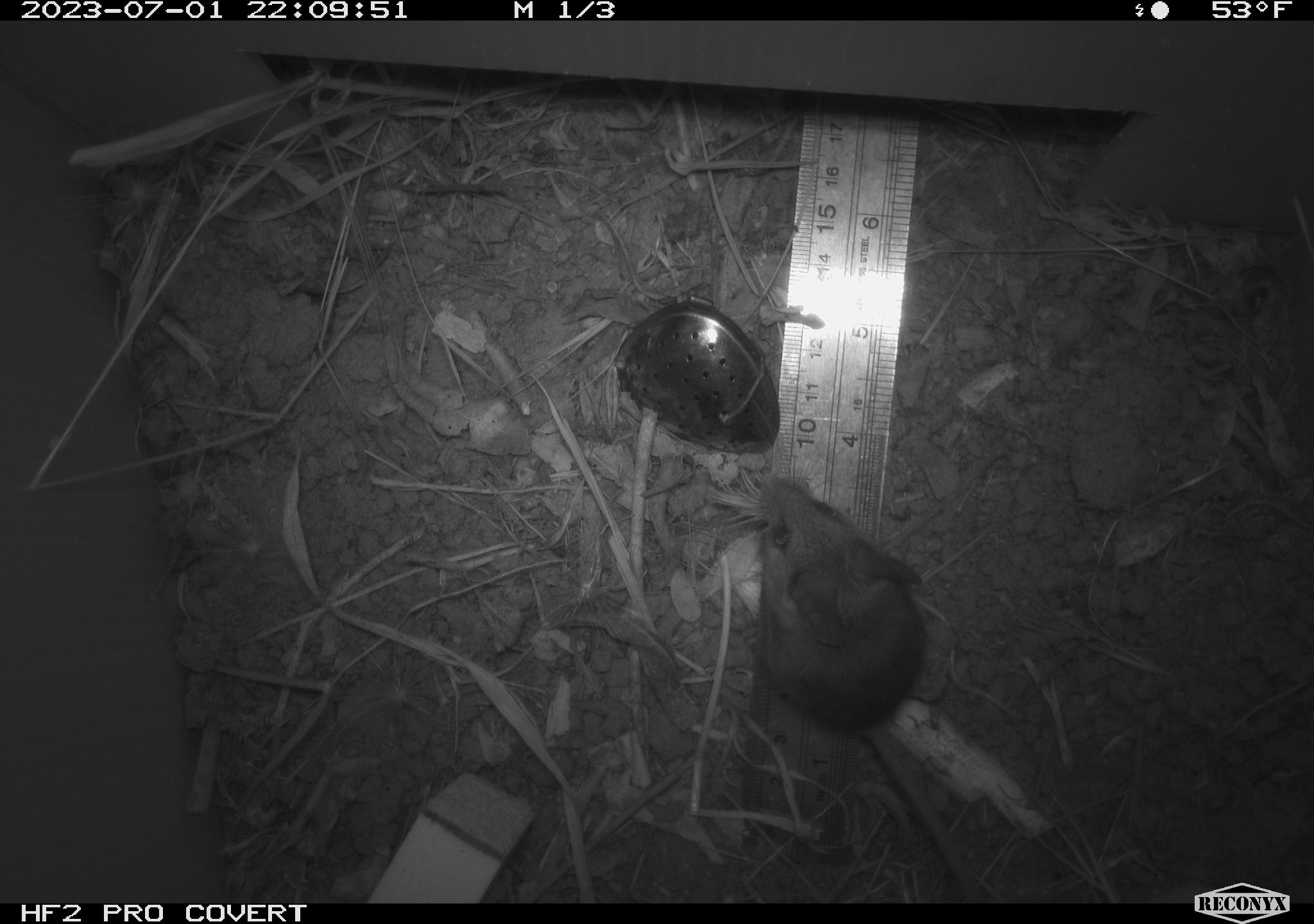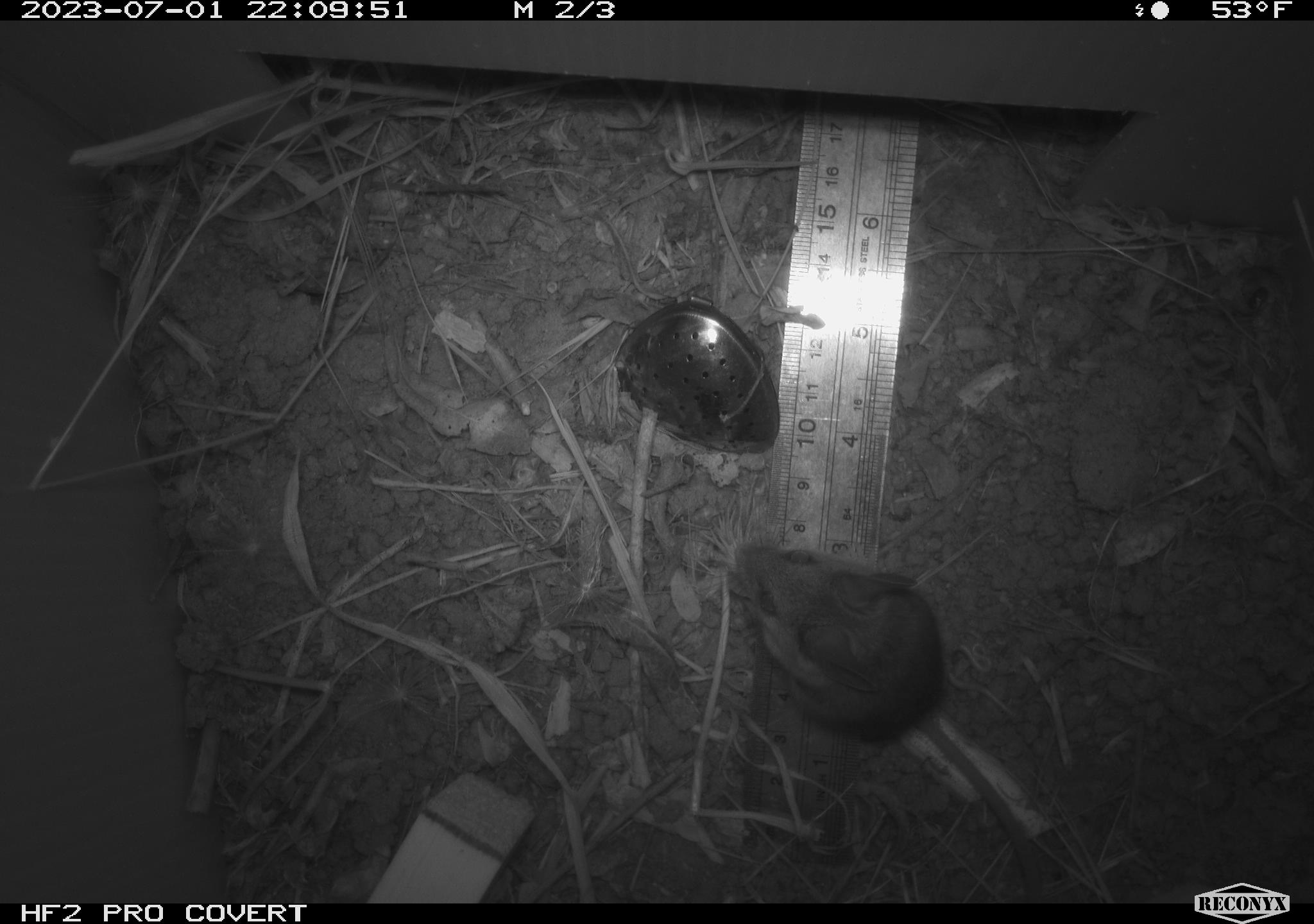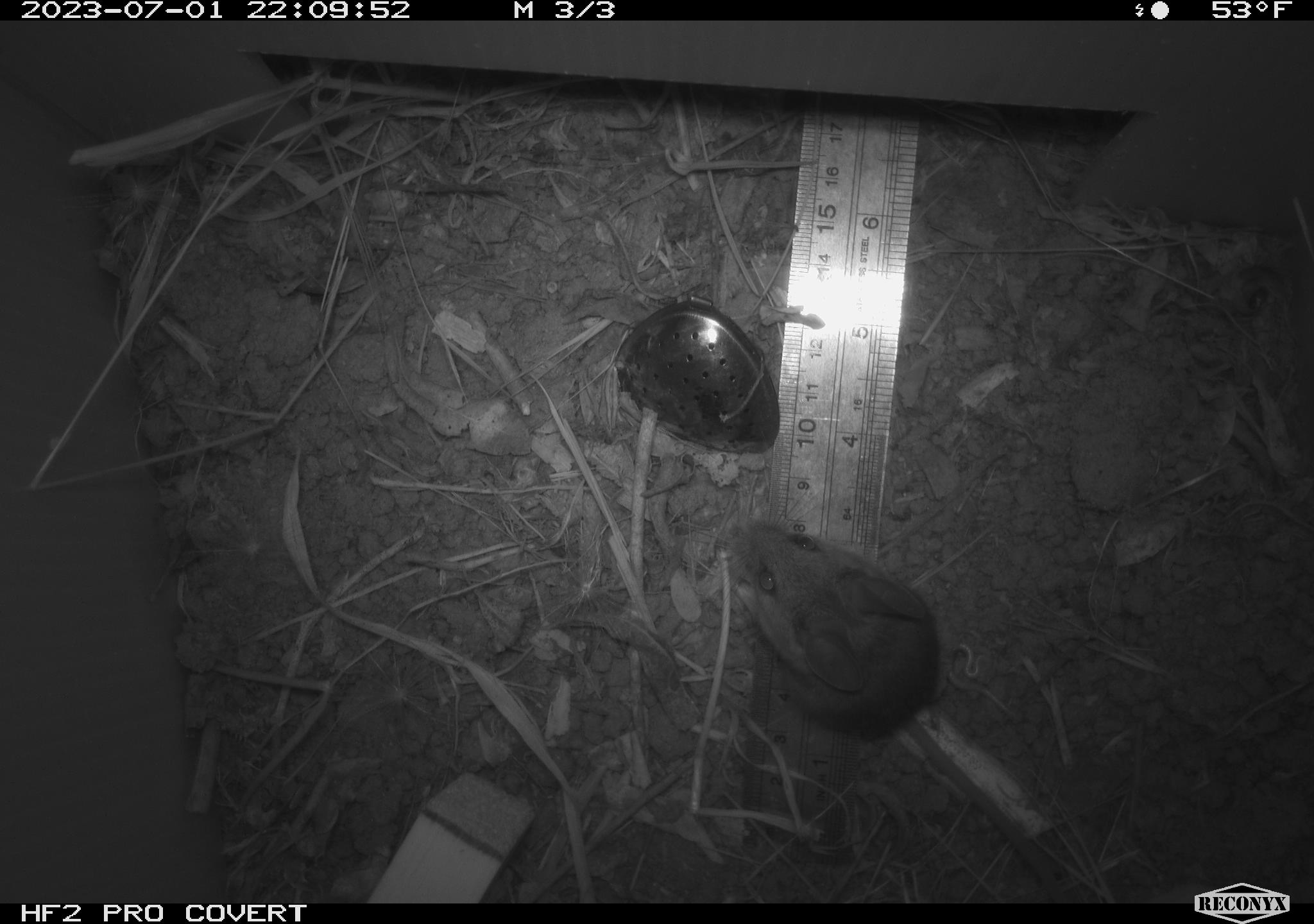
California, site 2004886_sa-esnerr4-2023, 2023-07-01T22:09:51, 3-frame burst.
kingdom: Animalia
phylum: Chordata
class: Mammalia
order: Rodentia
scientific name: Rodentia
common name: mouse species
Mouse species (Rodentia).